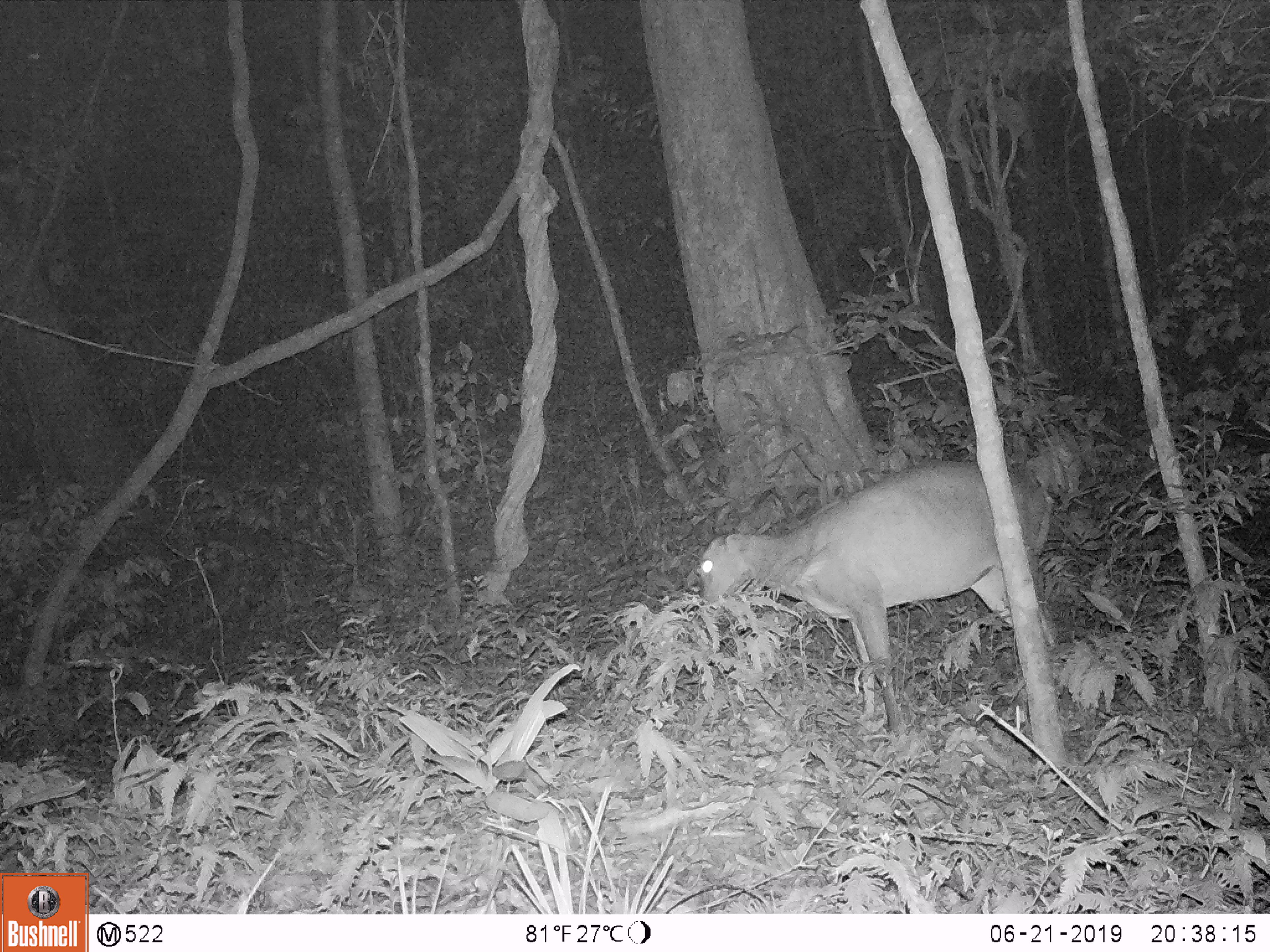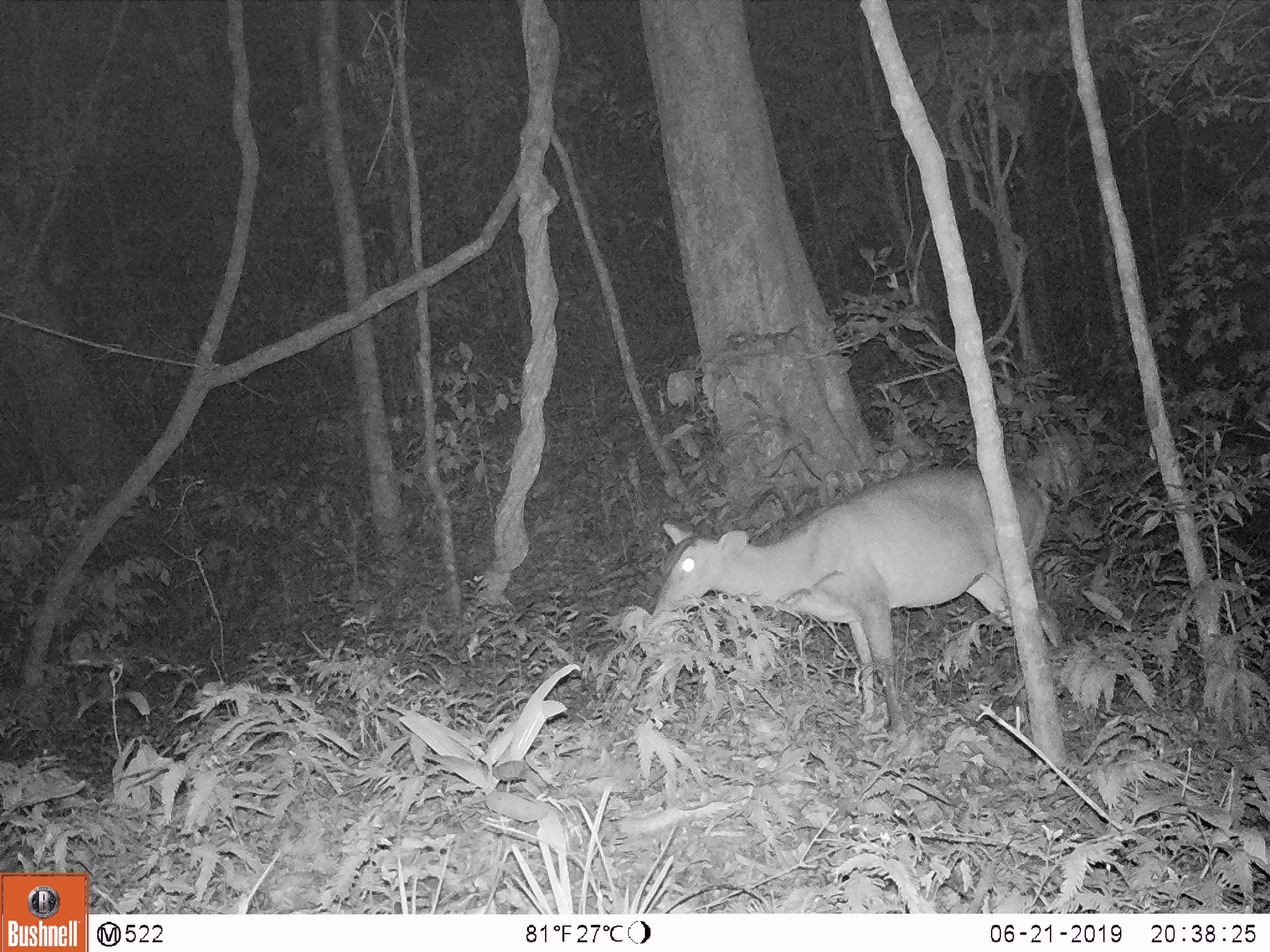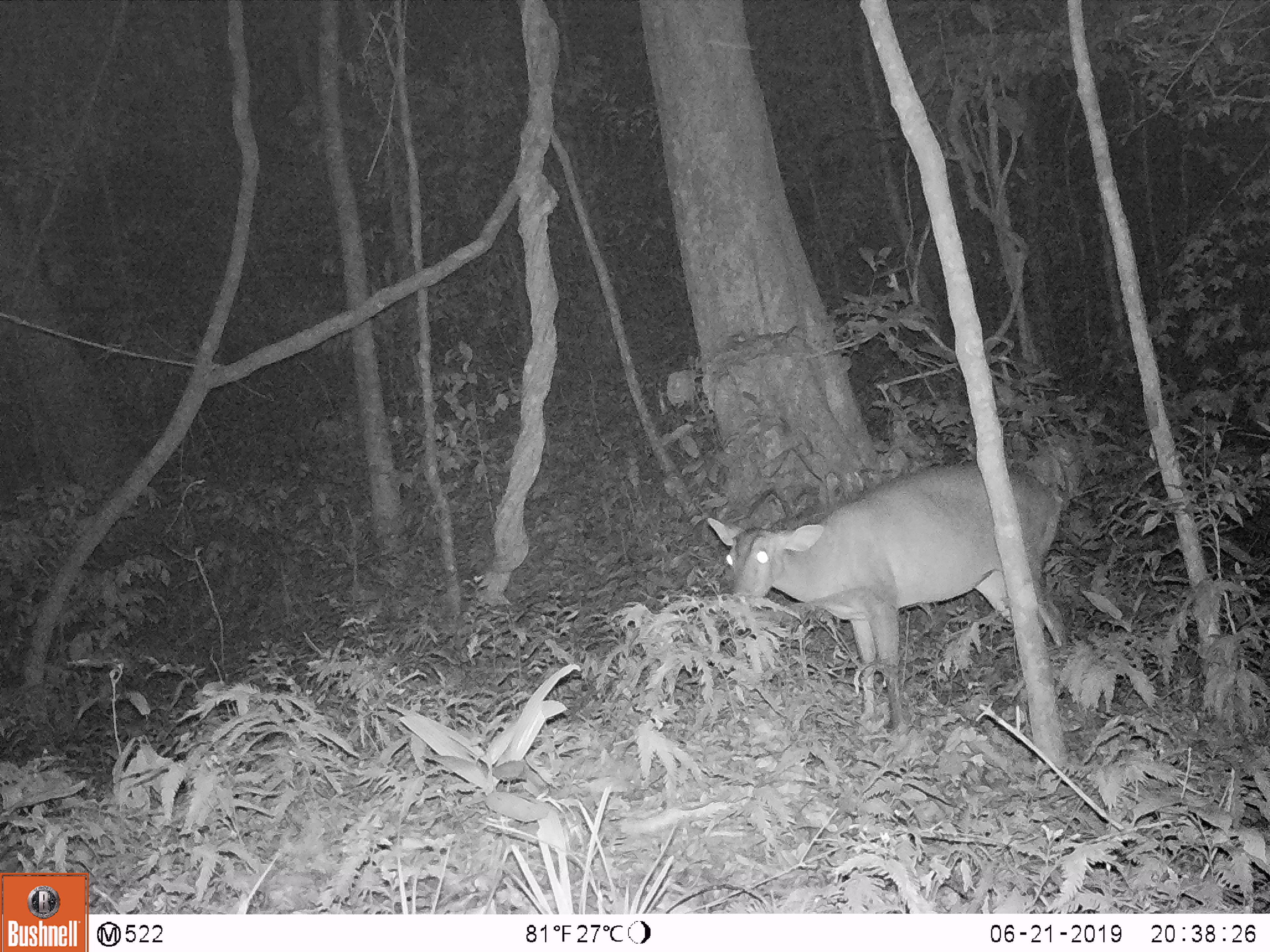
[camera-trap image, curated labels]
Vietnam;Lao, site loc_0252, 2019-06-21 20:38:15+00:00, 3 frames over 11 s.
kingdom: Animalia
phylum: Chordata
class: Mammalia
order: Artiodactyla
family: Cervidae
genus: Muntiacus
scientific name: Muntiacus vuquangensis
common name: large-antlered muntjac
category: large antlered muntjac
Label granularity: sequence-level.